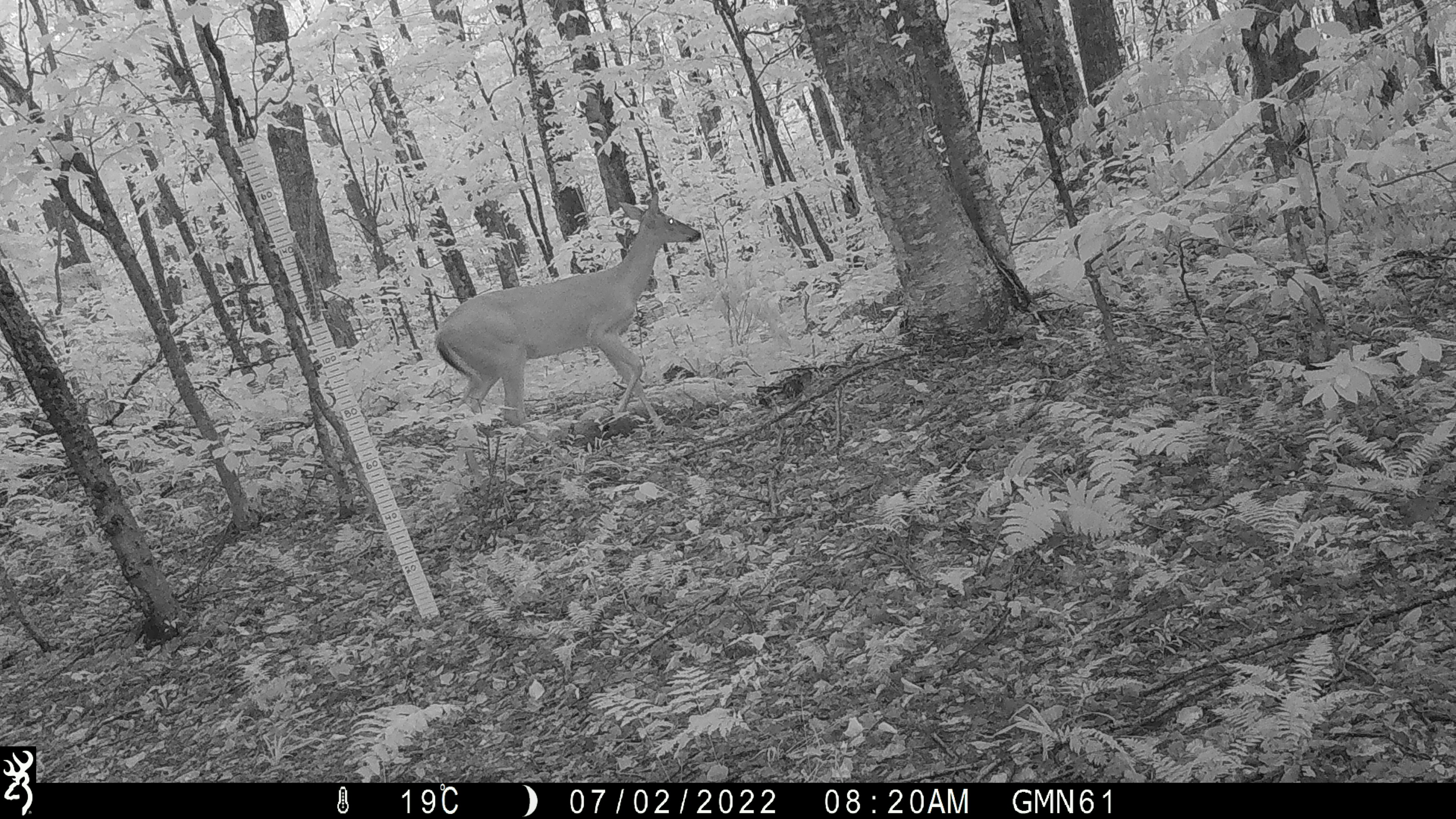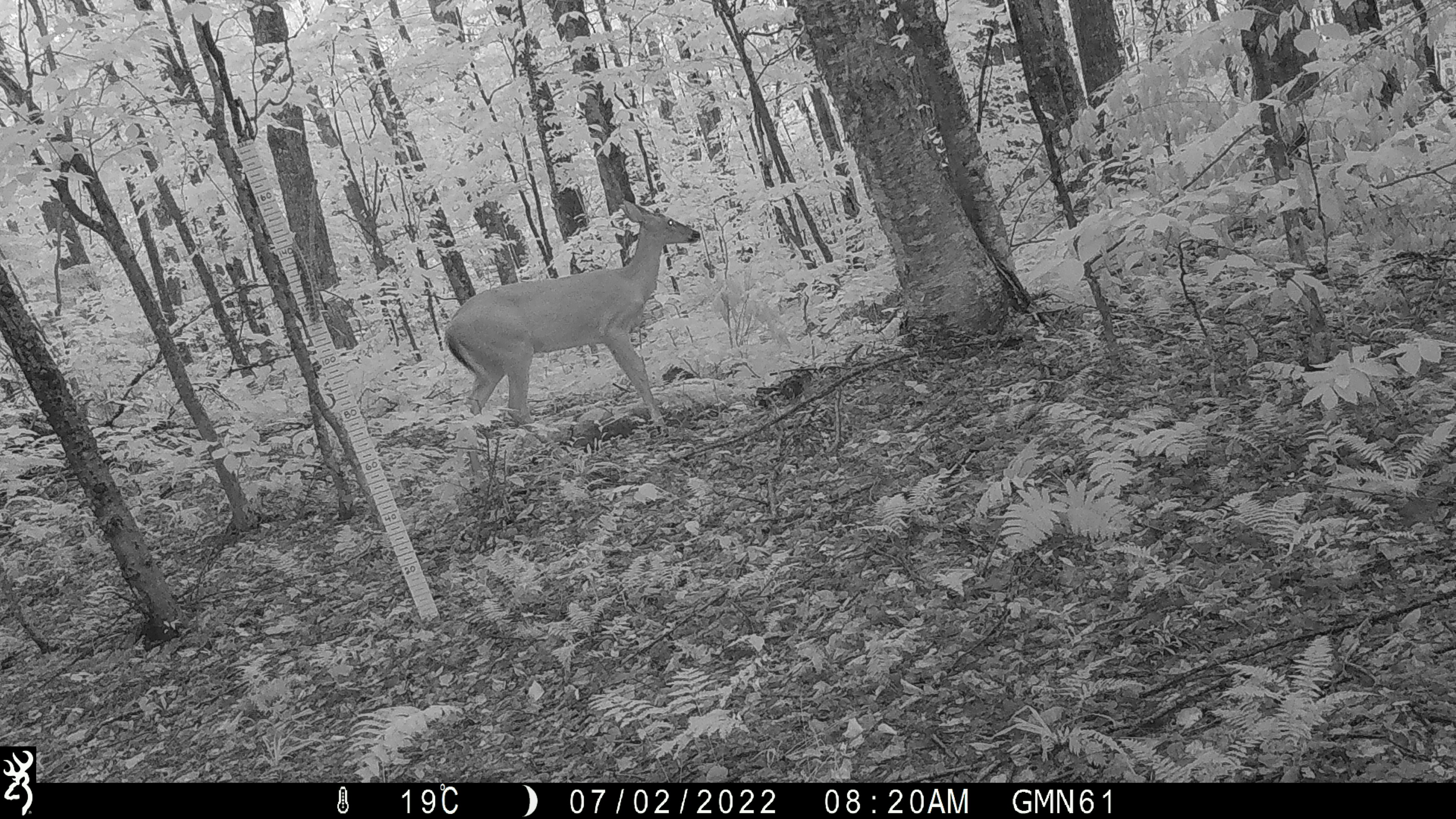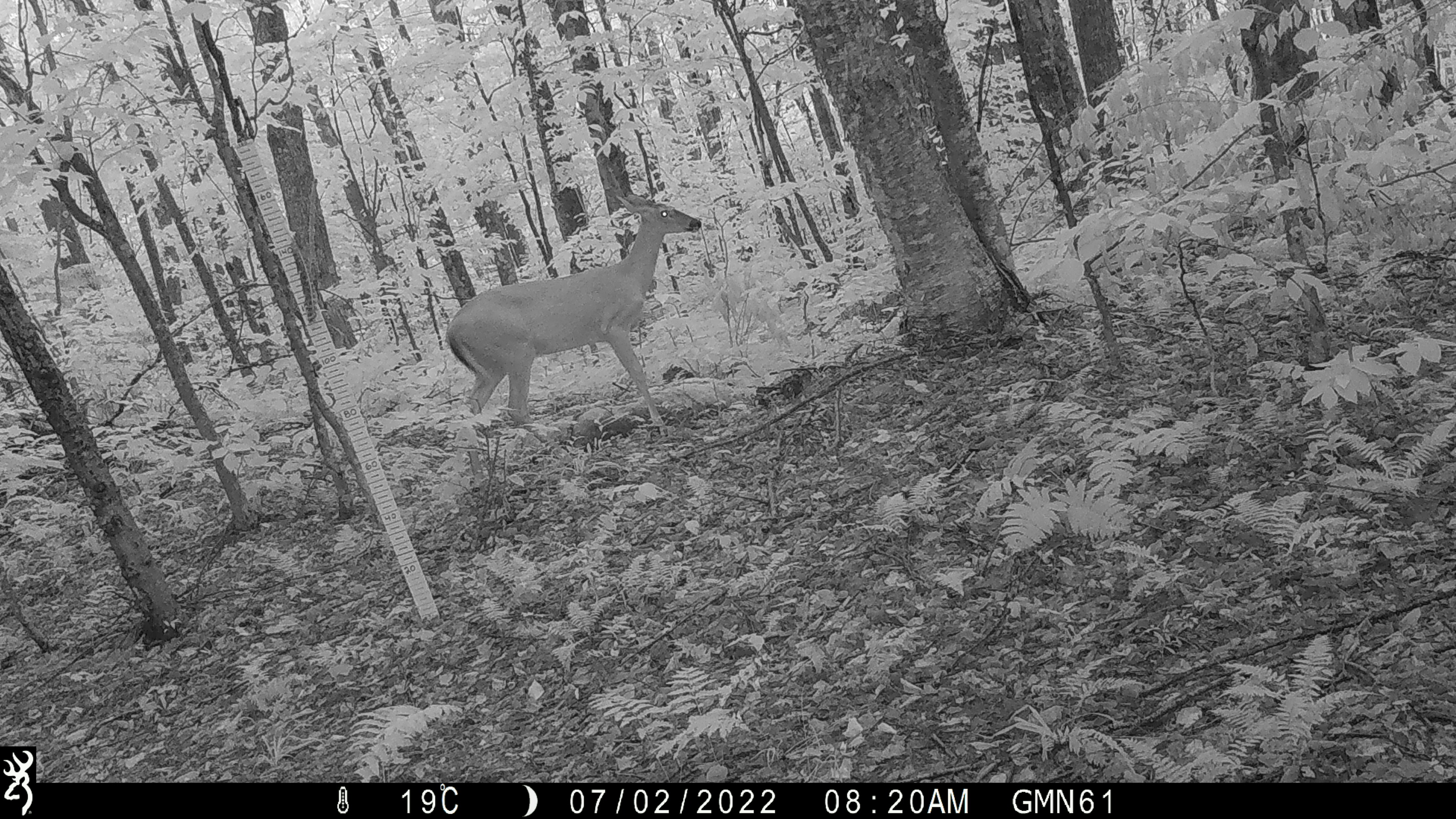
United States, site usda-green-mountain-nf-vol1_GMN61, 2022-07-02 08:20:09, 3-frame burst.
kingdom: Animalia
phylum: Chordata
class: Mammalia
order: Artiodactyla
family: Cervidae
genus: Odocoileus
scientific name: Odocoileus virginianus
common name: white-tailed deer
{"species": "white-tailed deer (Odocoileus virginianus)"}